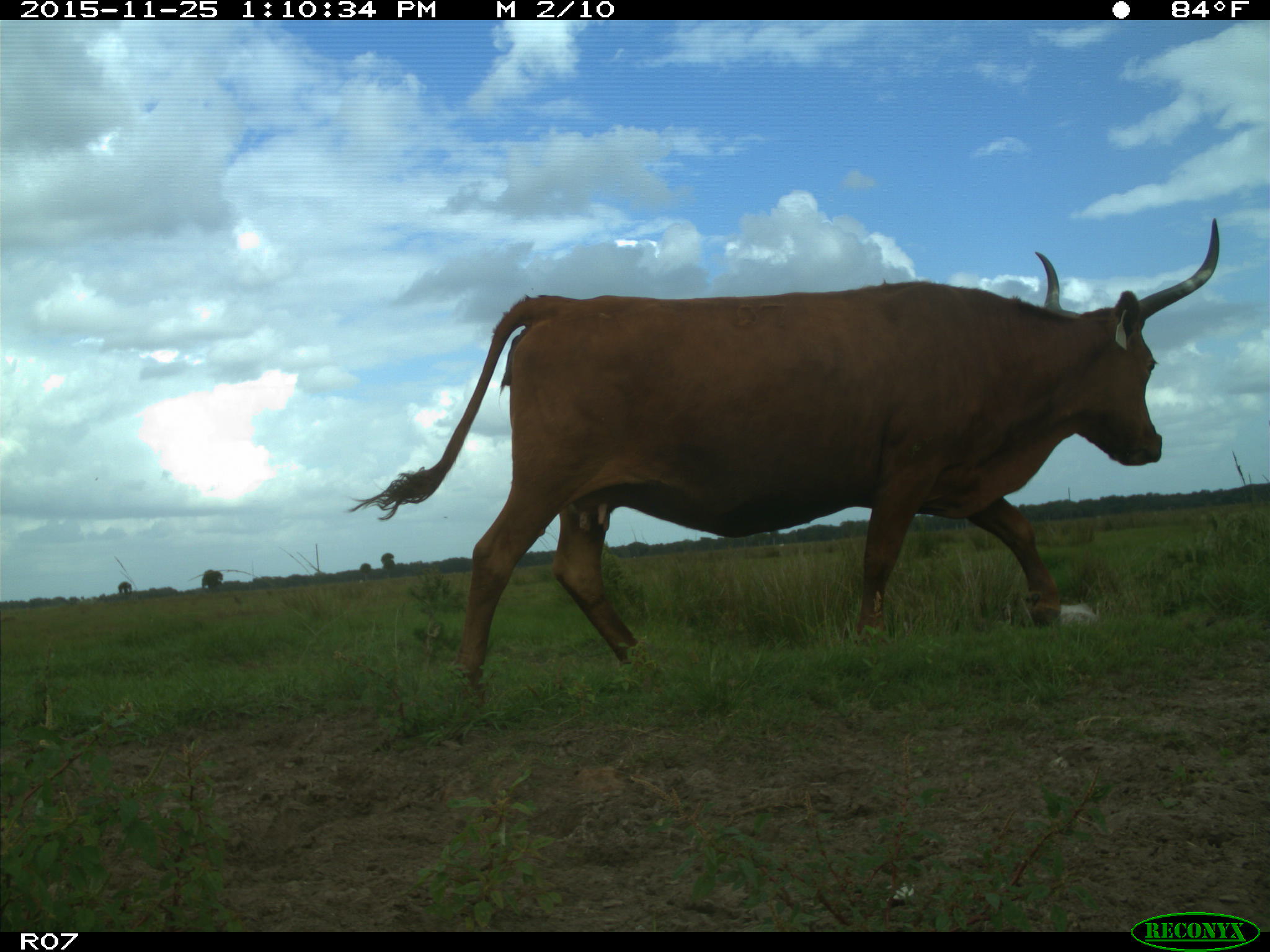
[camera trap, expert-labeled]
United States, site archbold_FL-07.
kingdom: Animalia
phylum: Chordata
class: Mammalia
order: Artiodactyla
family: Bovidae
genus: Bos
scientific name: Bos taurus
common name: domestic cow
Bos taurus (domestic cow).